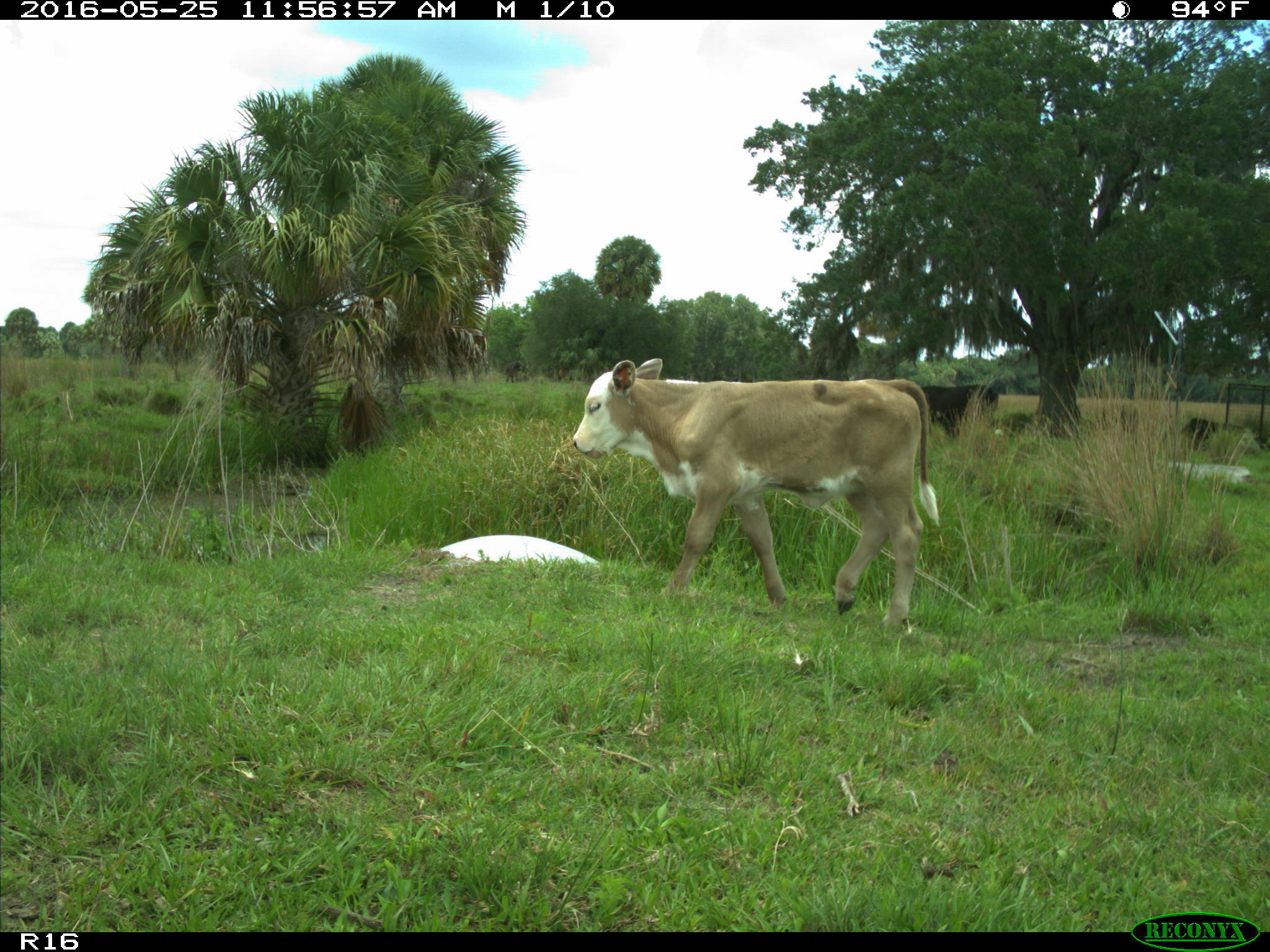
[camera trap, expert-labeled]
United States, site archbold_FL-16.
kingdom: Animalia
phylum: Chordata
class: Mammalia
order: Artiodactyla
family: Bovidae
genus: Bos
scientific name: Bos taurus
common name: domestic cow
Bos taurus (domestic cow).